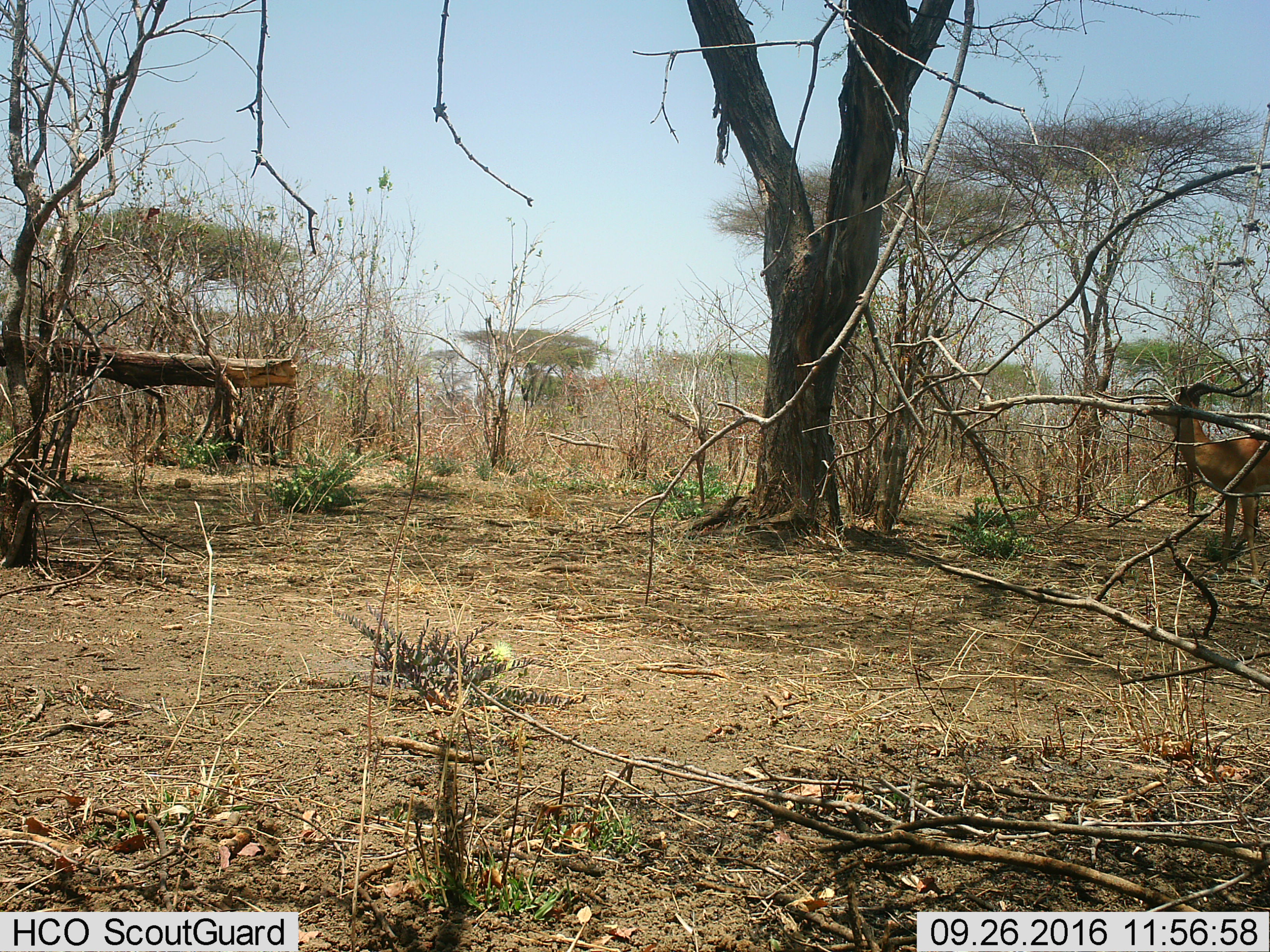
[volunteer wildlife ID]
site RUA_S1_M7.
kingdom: Animalia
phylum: Chordata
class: Mammalia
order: Artiodactyla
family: Bovidae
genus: Aepyceros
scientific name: Aepyceros melampus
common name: impala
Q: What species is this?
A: Impala (Aepyceros melampus).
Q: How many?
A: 1.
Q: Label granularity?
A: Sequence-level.